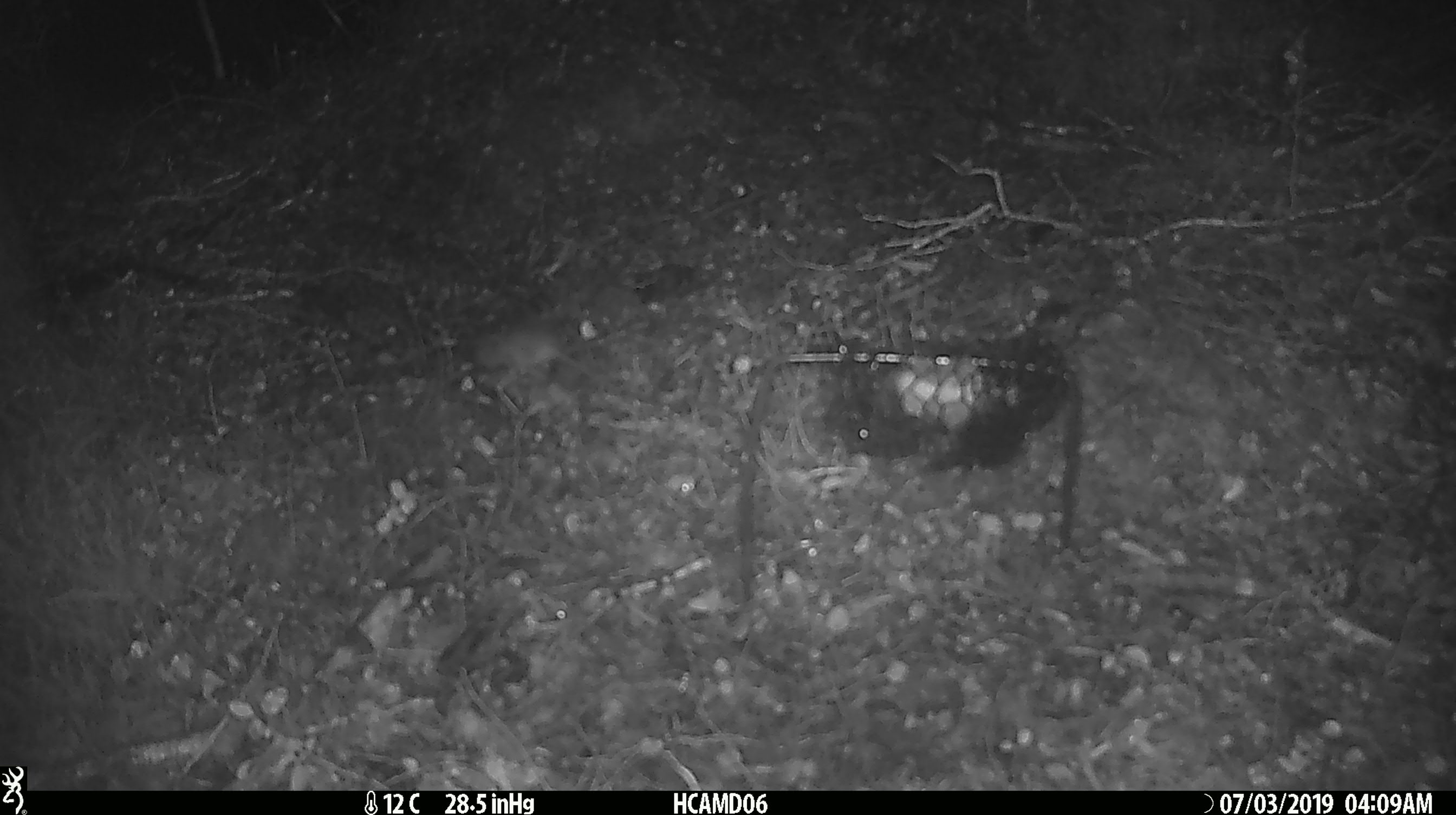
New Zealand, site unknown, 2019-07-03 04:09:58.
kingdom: Animalia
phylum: Chordata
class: Mammalia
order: Rodentia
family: Muridae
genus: Mus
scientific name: Mus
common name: mouse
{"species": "mouse (Mus)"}